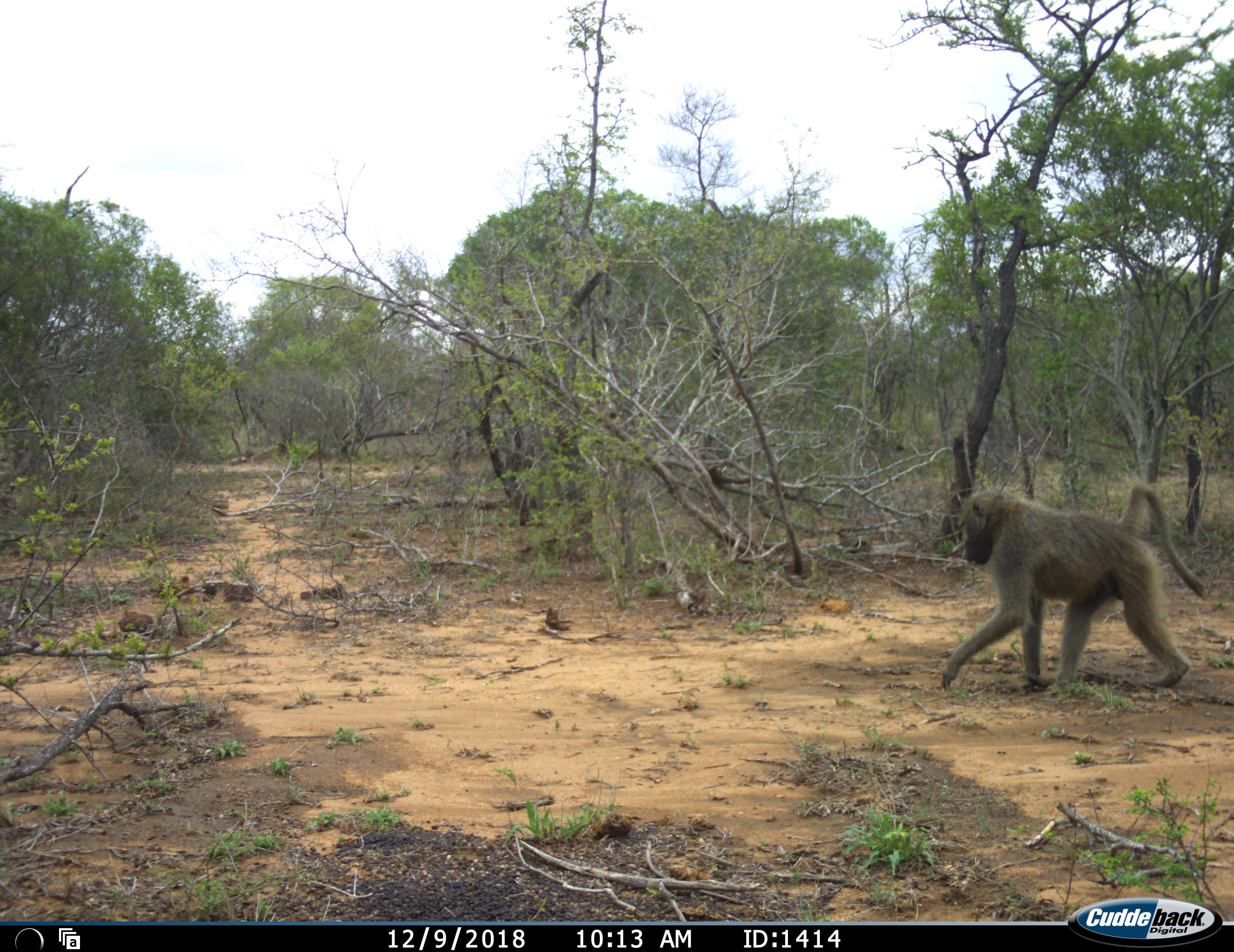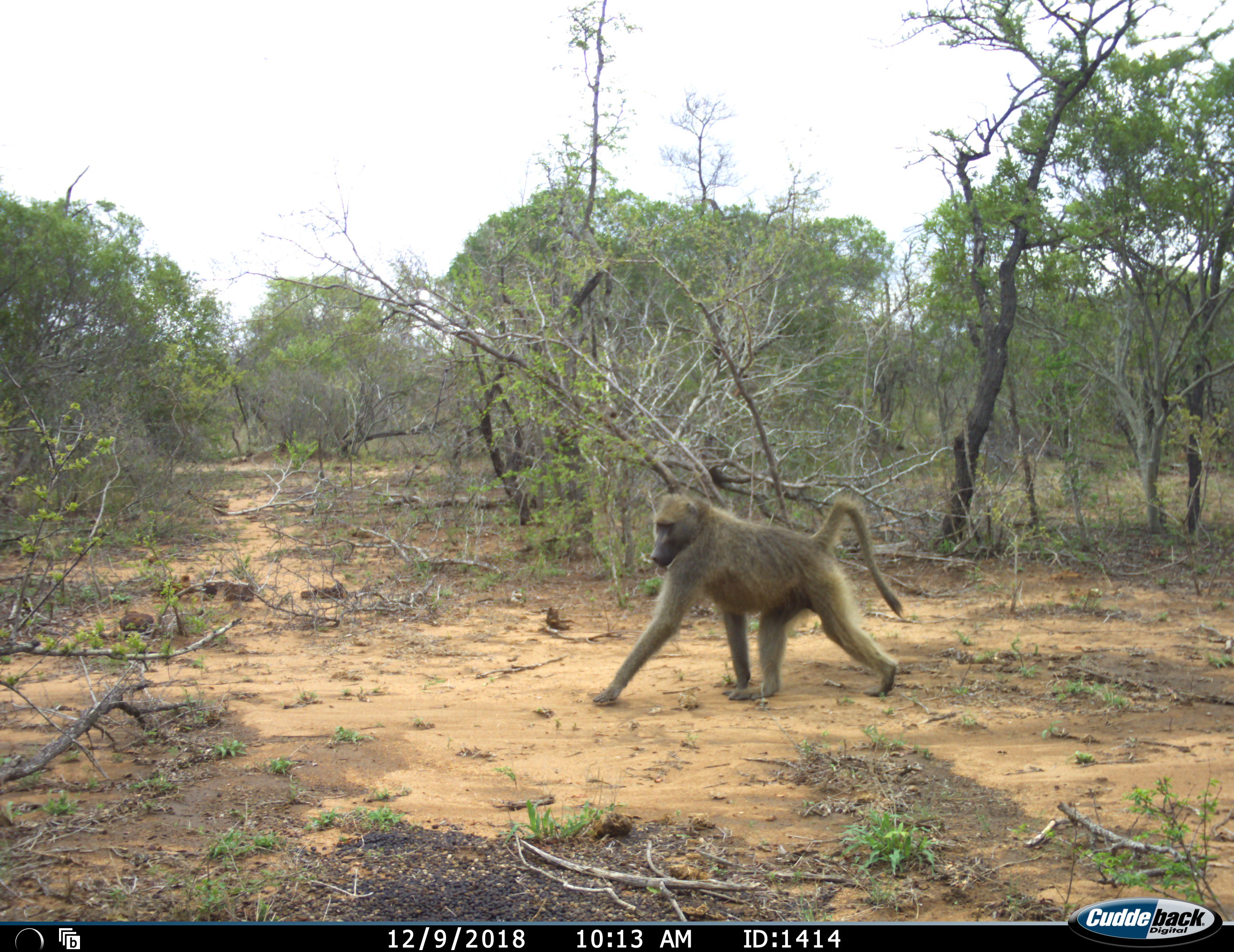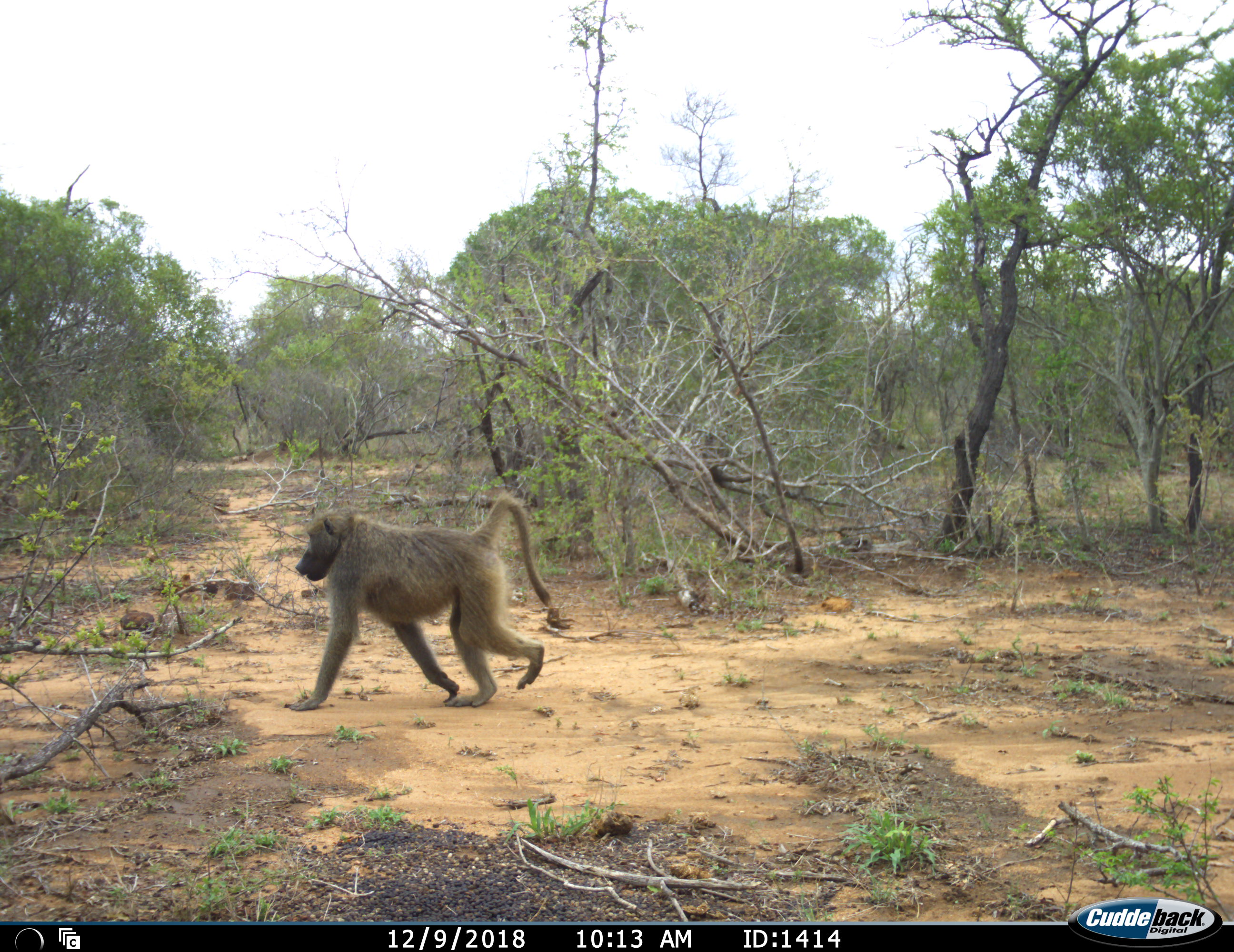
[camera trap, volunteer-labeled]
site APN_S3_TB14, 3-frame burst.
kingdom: Animalia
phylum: Chordata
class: Mammalia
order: Primates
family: Cercopithecidae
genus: Papio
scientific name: Papio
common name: baboon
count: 1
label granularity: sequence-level